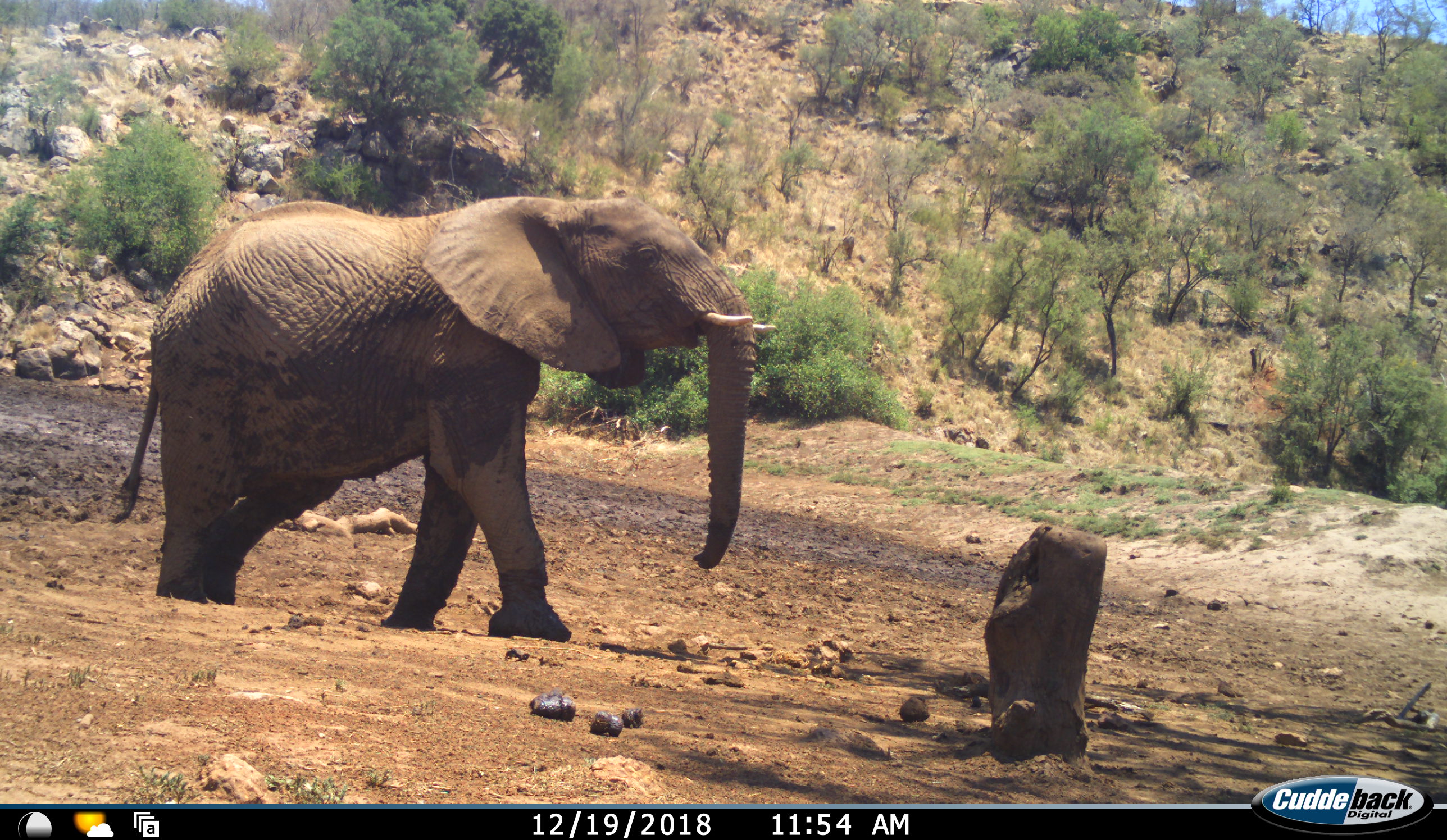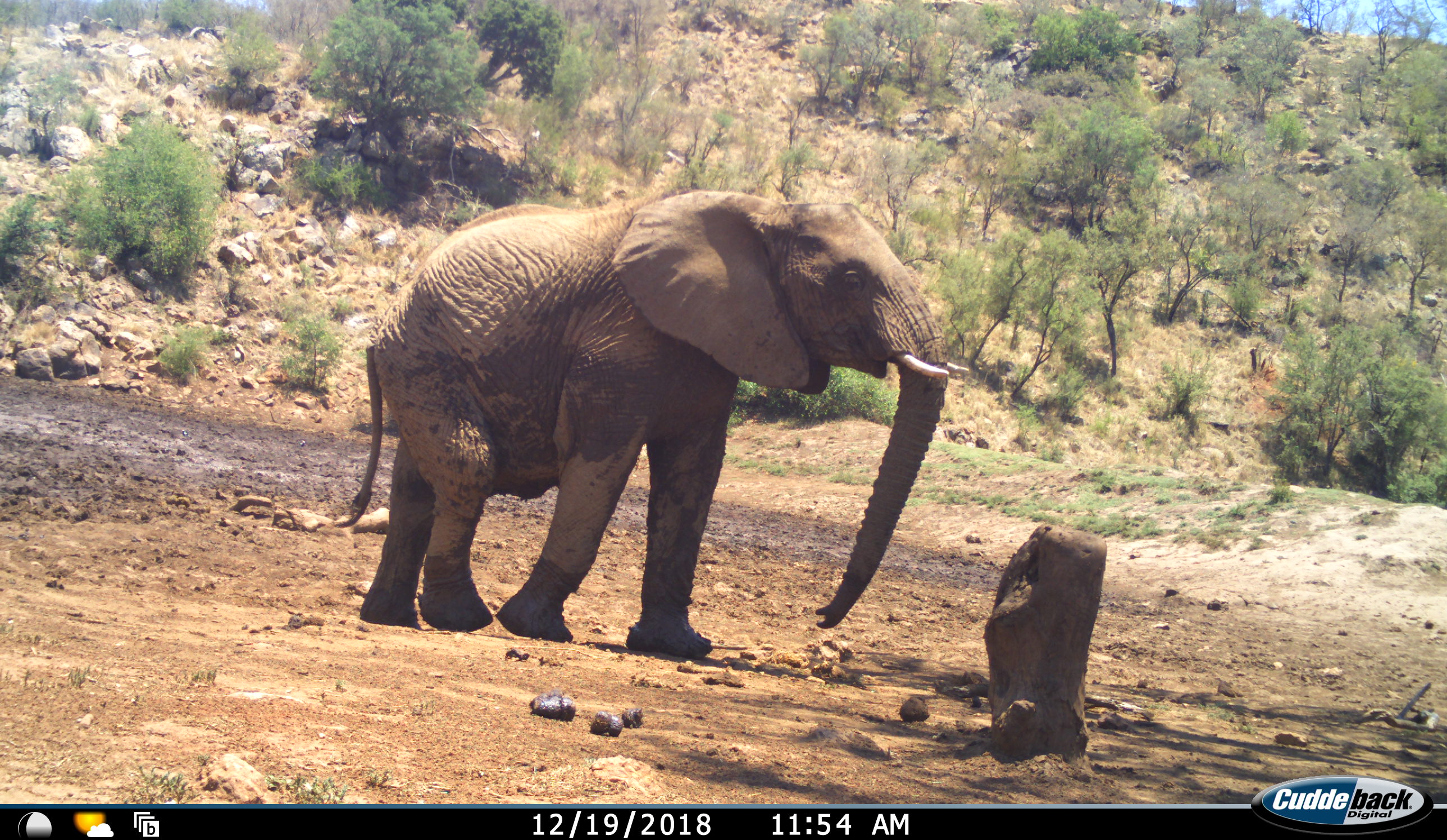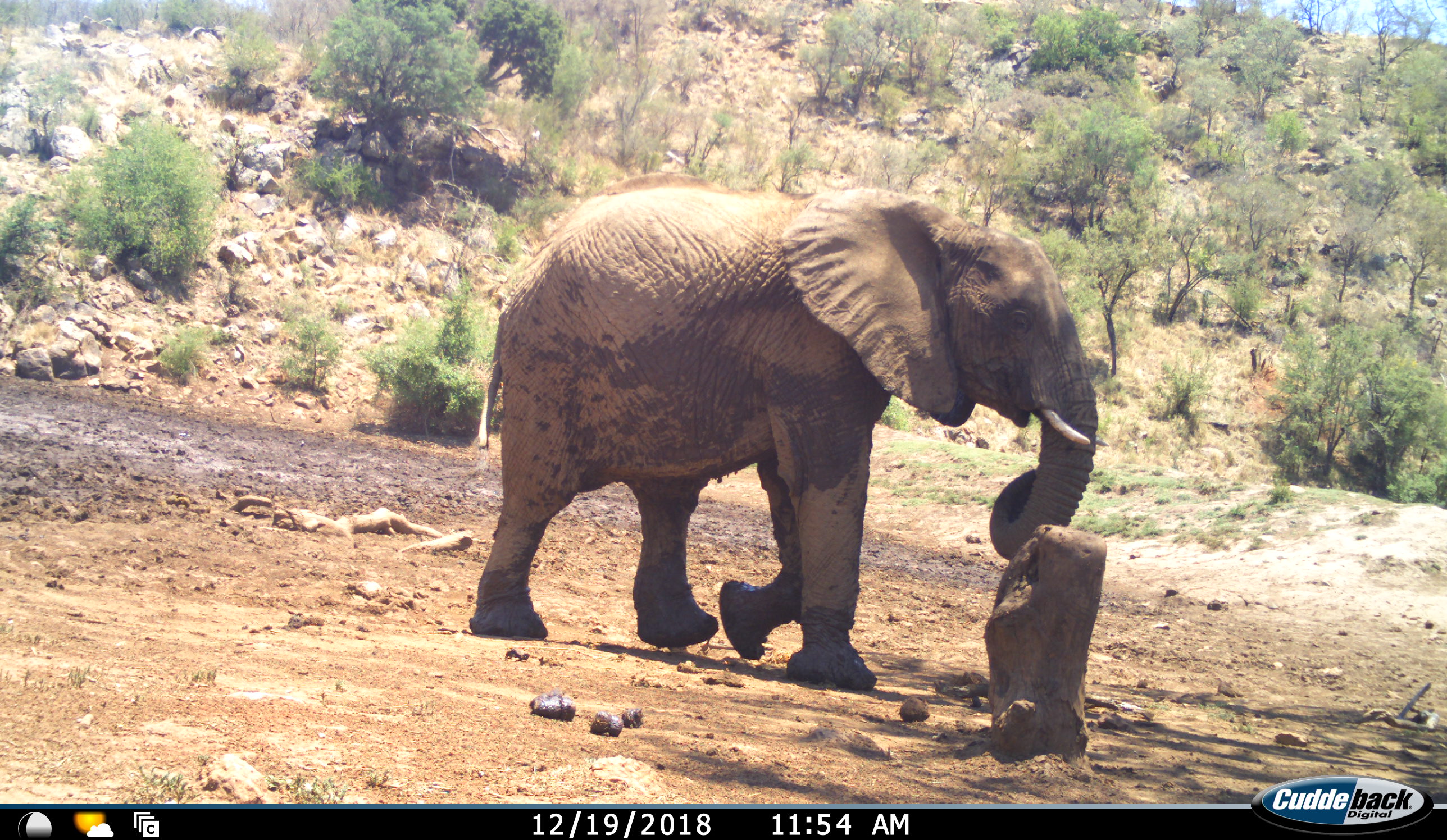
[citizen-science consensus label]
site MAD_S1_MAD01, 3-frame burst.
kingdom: Animalia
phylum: Chordata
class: Mammalia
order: Proboscidea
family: Elephantidae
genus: Loxodonta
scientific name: Loxodonta africana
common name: african bush elephant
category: elephant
Elephant (african bush elephant) (Loxodonta africana), count 1. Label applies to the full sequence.